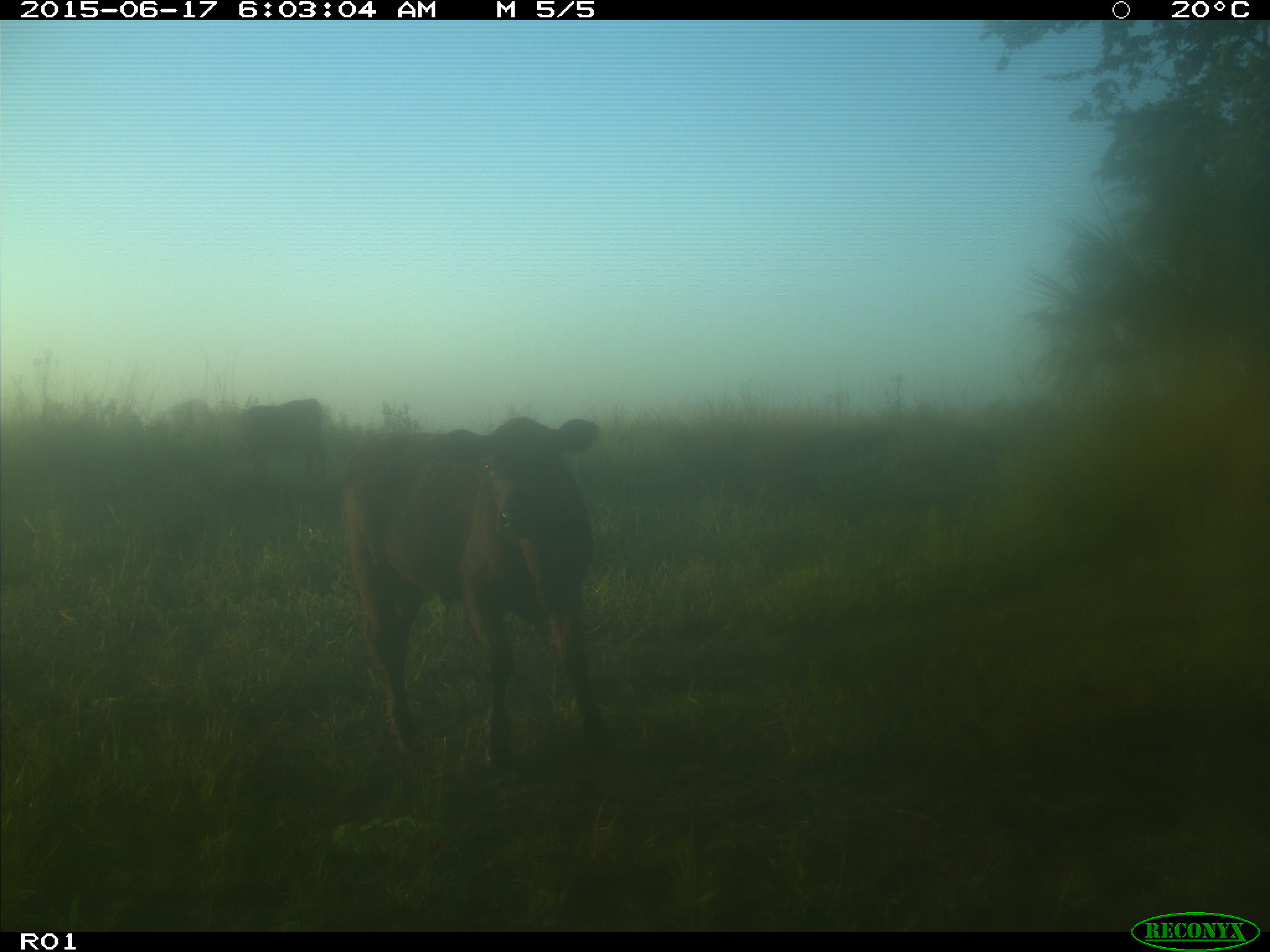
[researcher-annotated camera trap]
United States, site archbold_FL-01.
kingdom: Animalia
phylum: Chordata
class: Mammalia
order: Artiodactyla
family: Bovidae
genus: Bos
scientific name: Bos taurus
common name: domestic cow